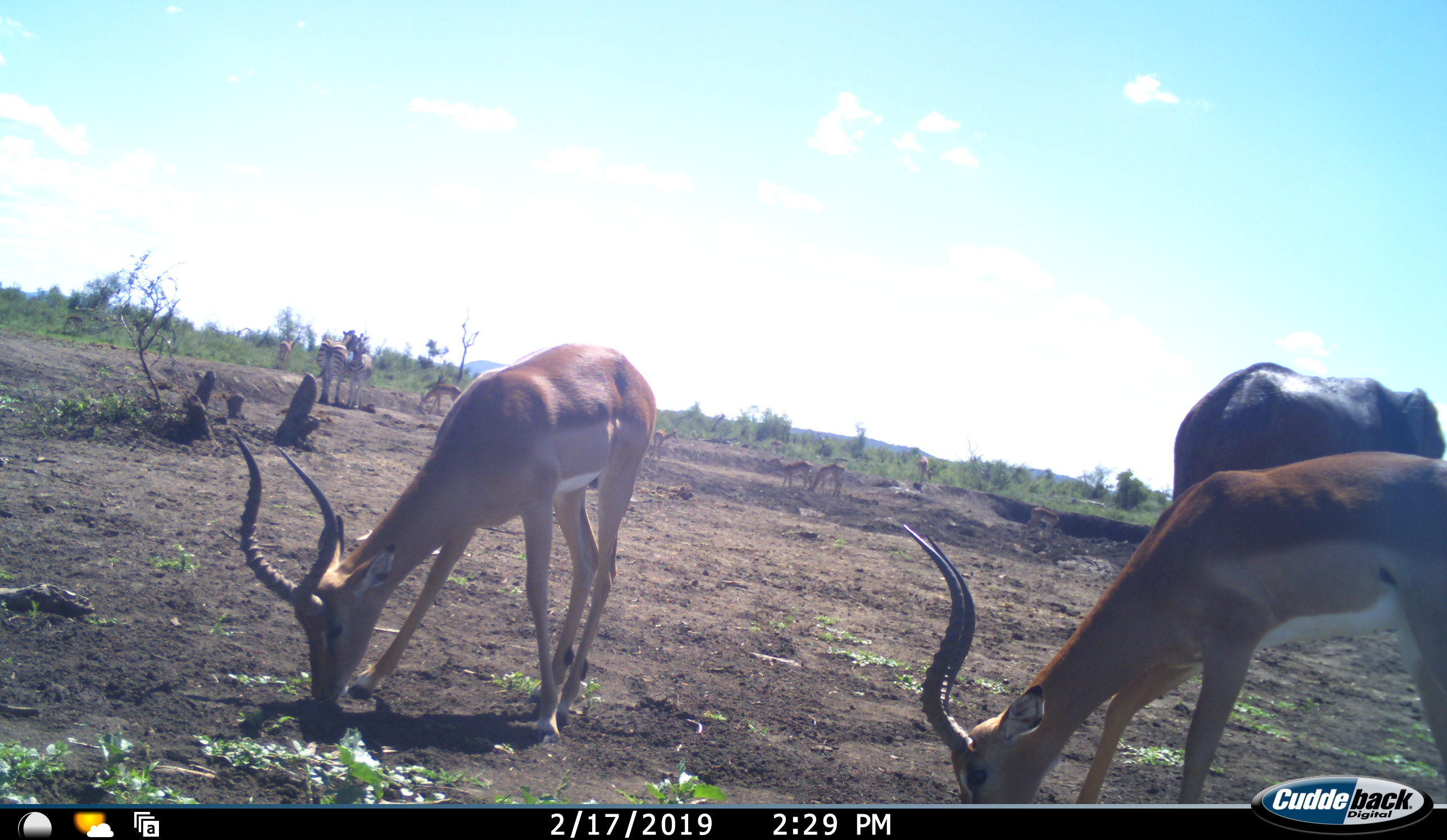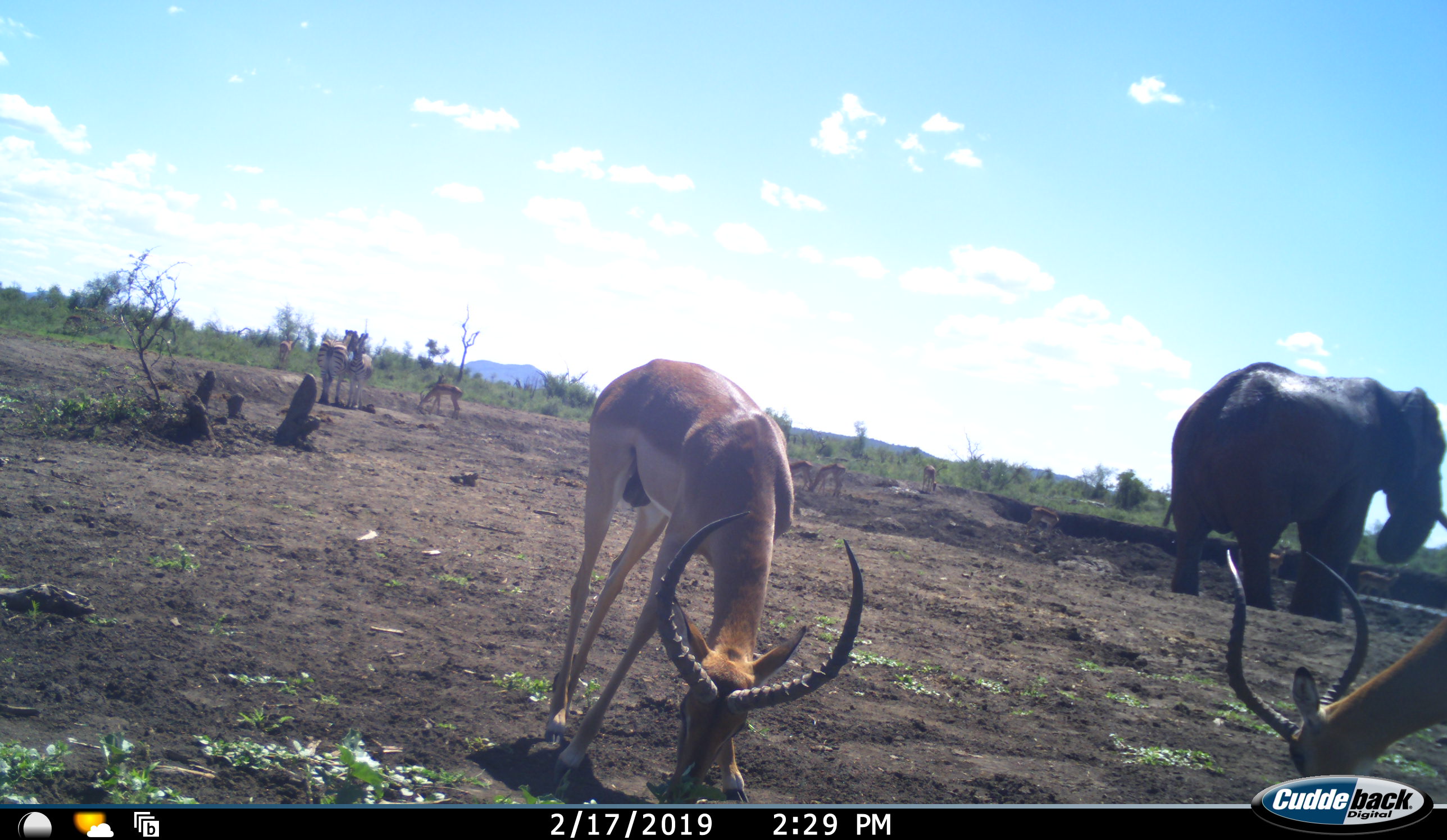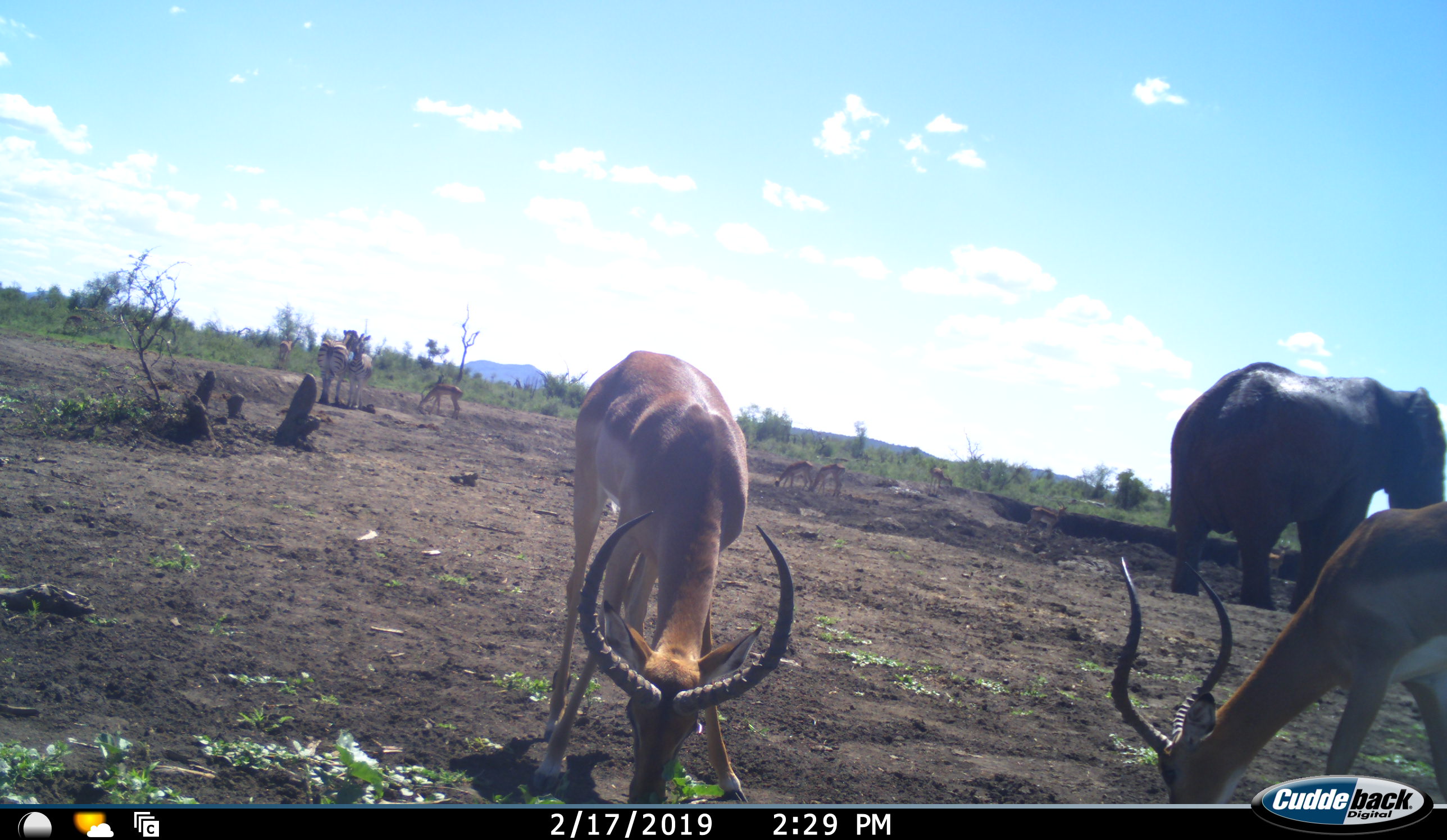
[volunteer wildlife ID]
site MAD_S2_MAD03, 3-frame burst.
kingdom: Animalia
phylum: Chordata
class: Mammalia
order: Proboscidea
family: Elephantidae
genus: Loxodonta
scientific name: Loxodonta africana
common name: african bush elephant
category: elephant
Elephant (african bush elephant) (Loxodonta africana), count 1. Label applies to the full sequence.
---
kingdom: Animalia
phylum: Chordata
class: Mammalia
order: Artiodactyla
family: Bovidae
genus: Aepyceros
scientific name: Aepyceros melampus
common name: impala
Impala (Aepyceros melampus), count 7. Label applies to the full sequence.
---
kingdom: Animalia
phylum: Chordata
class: Mammalia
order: Perissodactyla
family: Equidae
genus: Equus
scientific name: Equus quagga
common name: plains zebra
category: zebraplains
Zebraplains (plains zebra) (Equus quagga), count 2. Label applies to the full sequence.